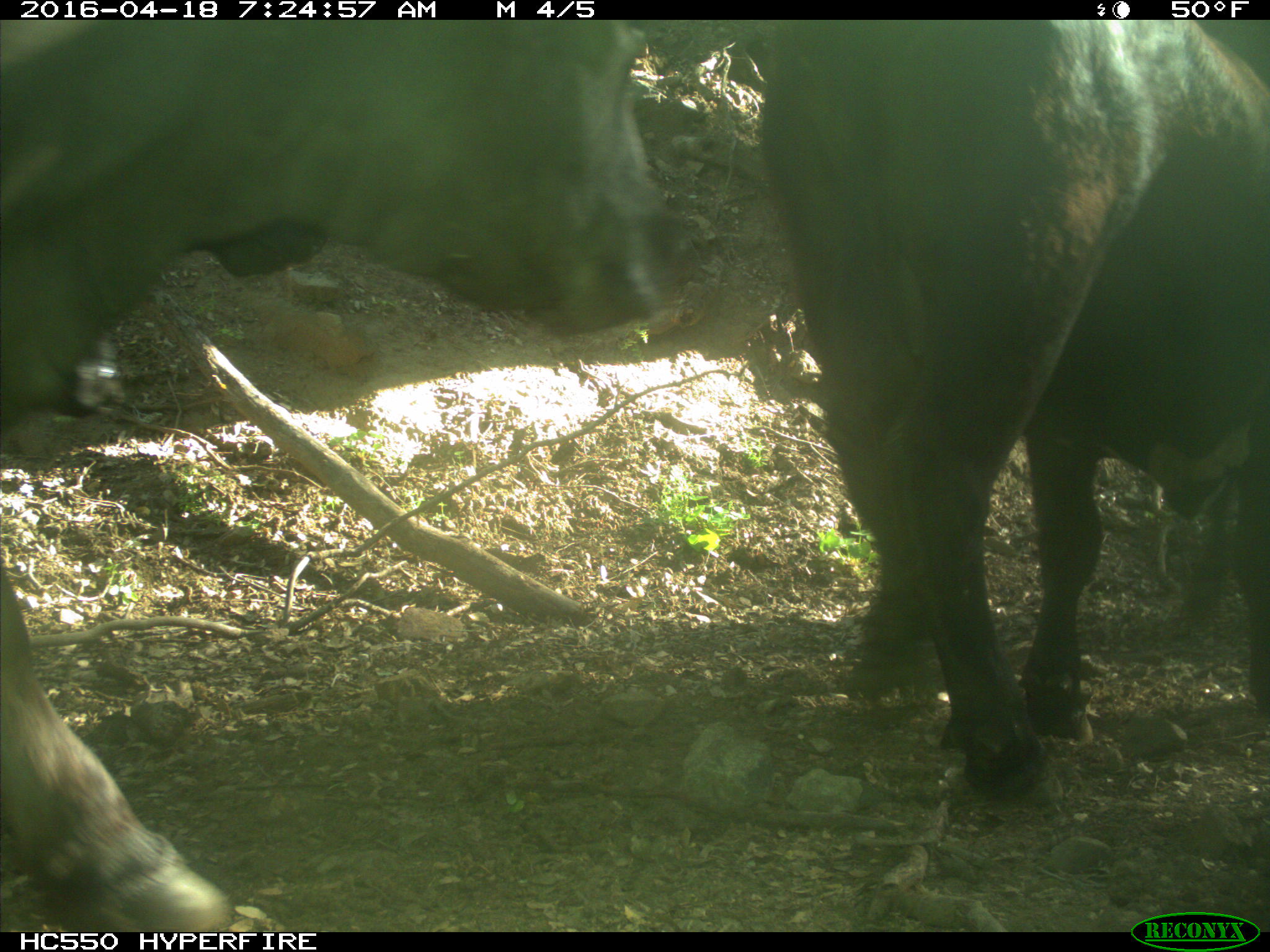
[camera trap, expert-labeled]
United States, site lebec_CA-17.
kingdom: Animalia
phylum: Chordata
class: Mammalia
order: Artiodactyla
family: Bovidae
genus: Bos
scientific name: Bos taurus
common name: domestic cow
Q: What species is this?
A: Bos taurus (domestic cow).